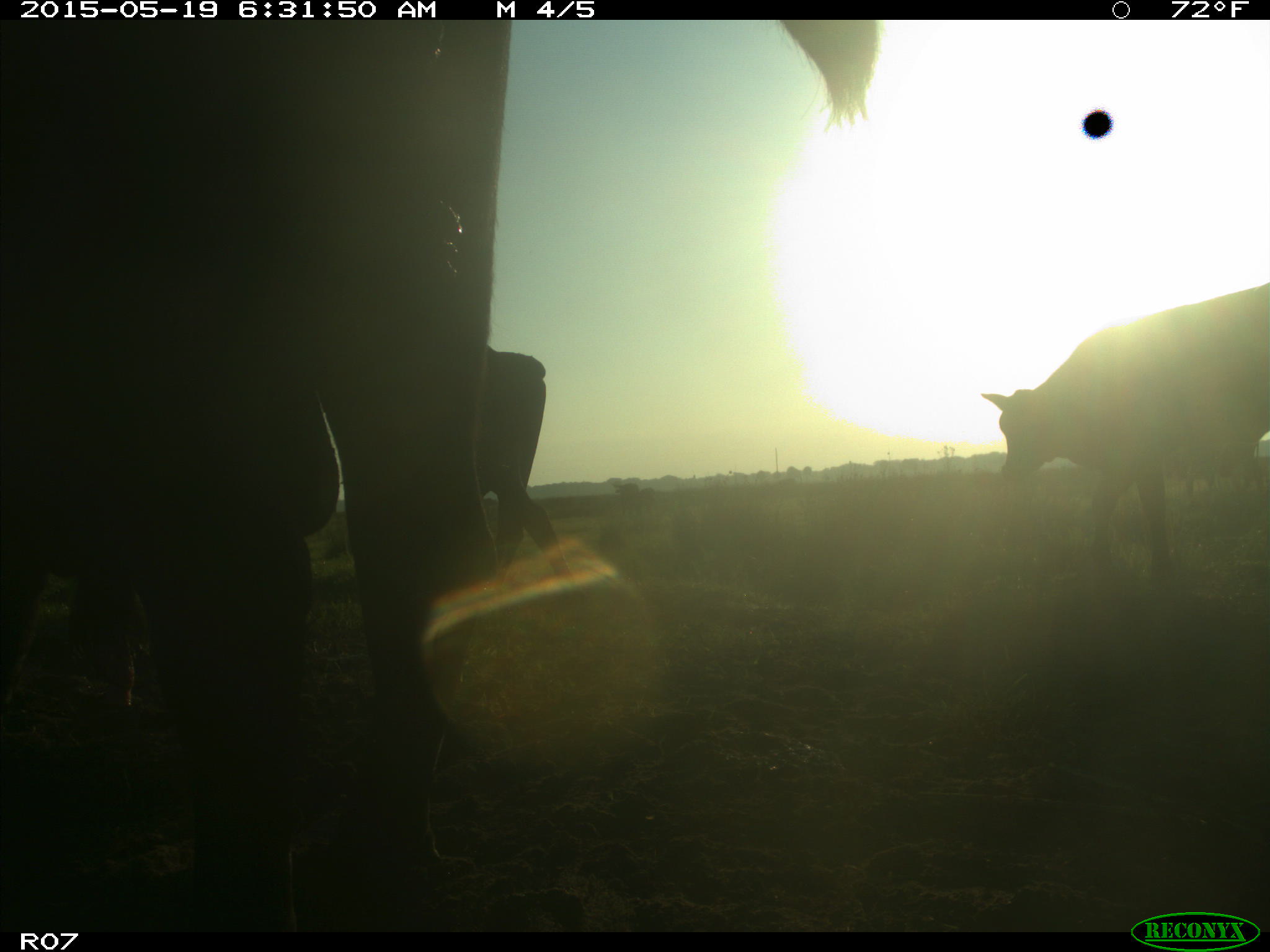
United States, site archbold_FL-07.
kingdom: Animalia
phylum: Chordata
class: Mammalia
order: Artiodactyla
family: Bovidae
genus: Bos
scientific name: Bos taurus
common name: domestic cow